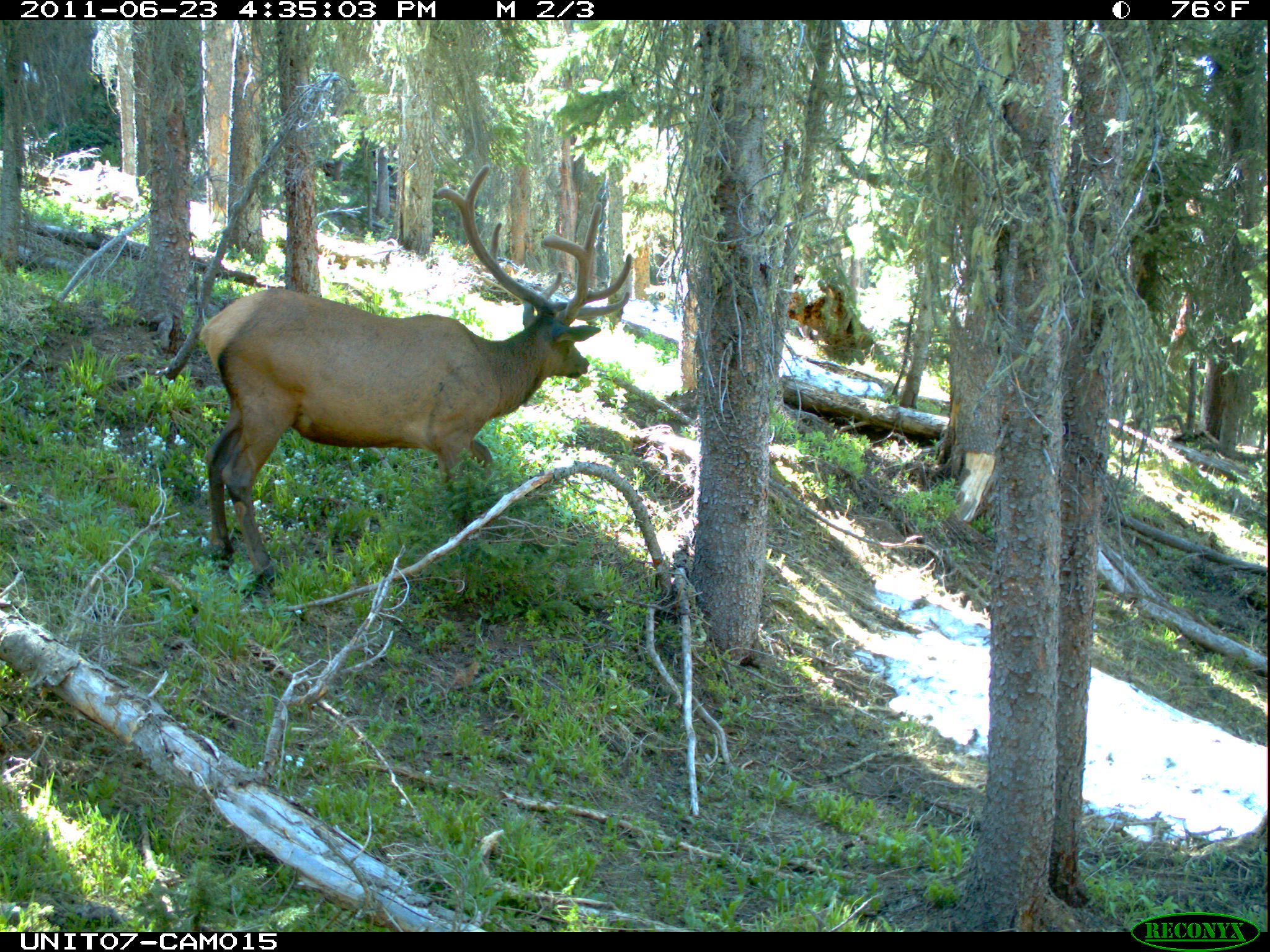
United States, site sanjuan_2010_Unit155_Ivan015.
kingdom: Animalia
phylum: Chordata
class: Mammalia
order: Artiodactyla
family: Cervidae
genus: Cervus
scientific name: Cervus elaphus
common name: red deer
Cervus elaphus (red deer).